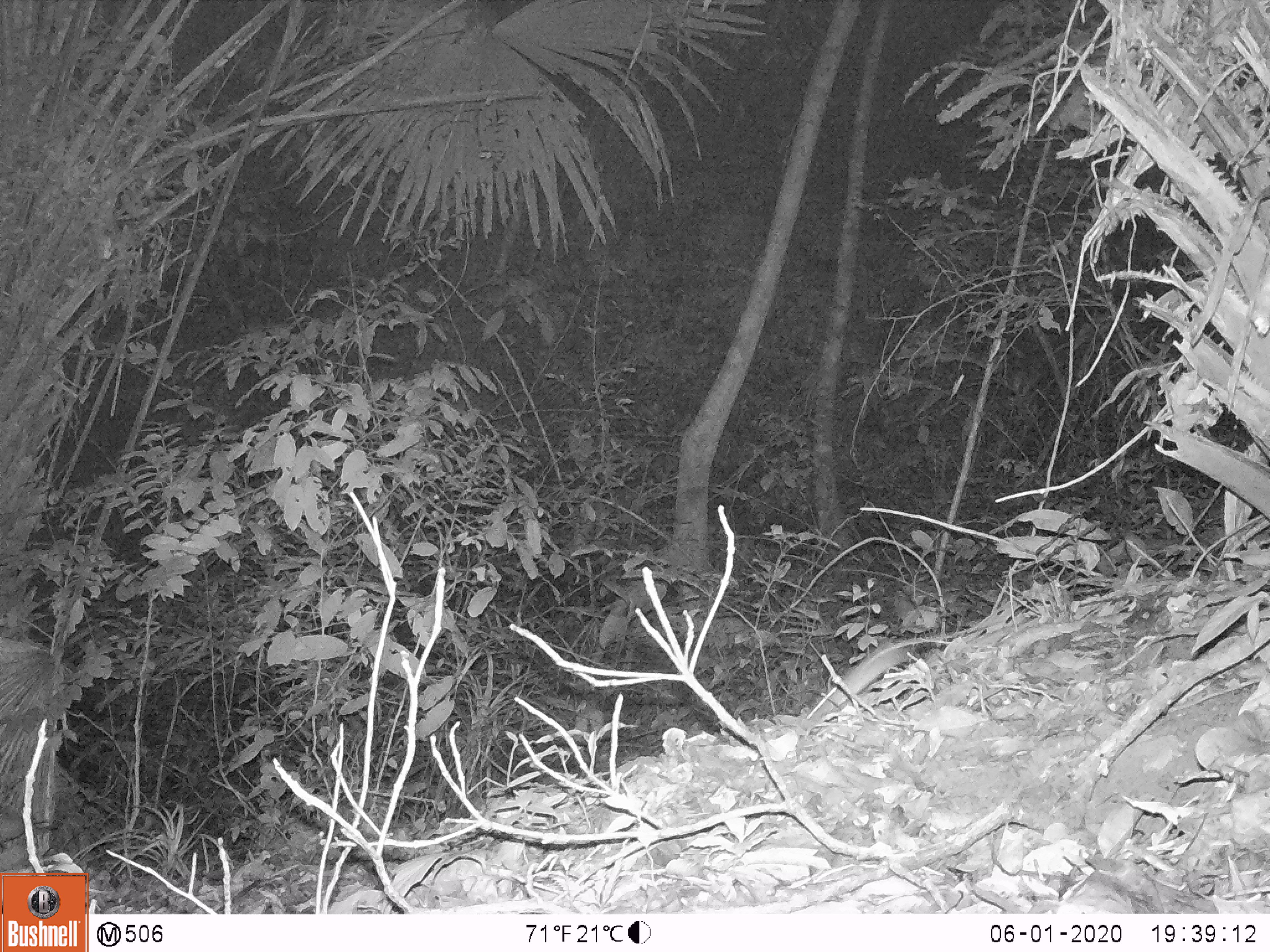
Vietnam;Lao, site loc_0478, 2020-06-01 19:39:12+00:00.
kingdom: Animalia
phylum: Chordata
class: Mammalia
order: Rodentia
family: Muridae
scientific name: Muridae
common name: old-world mice and rats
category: unidentified murid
Unidentified murid (old-world mice and rats) (Muridae). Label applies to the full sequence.